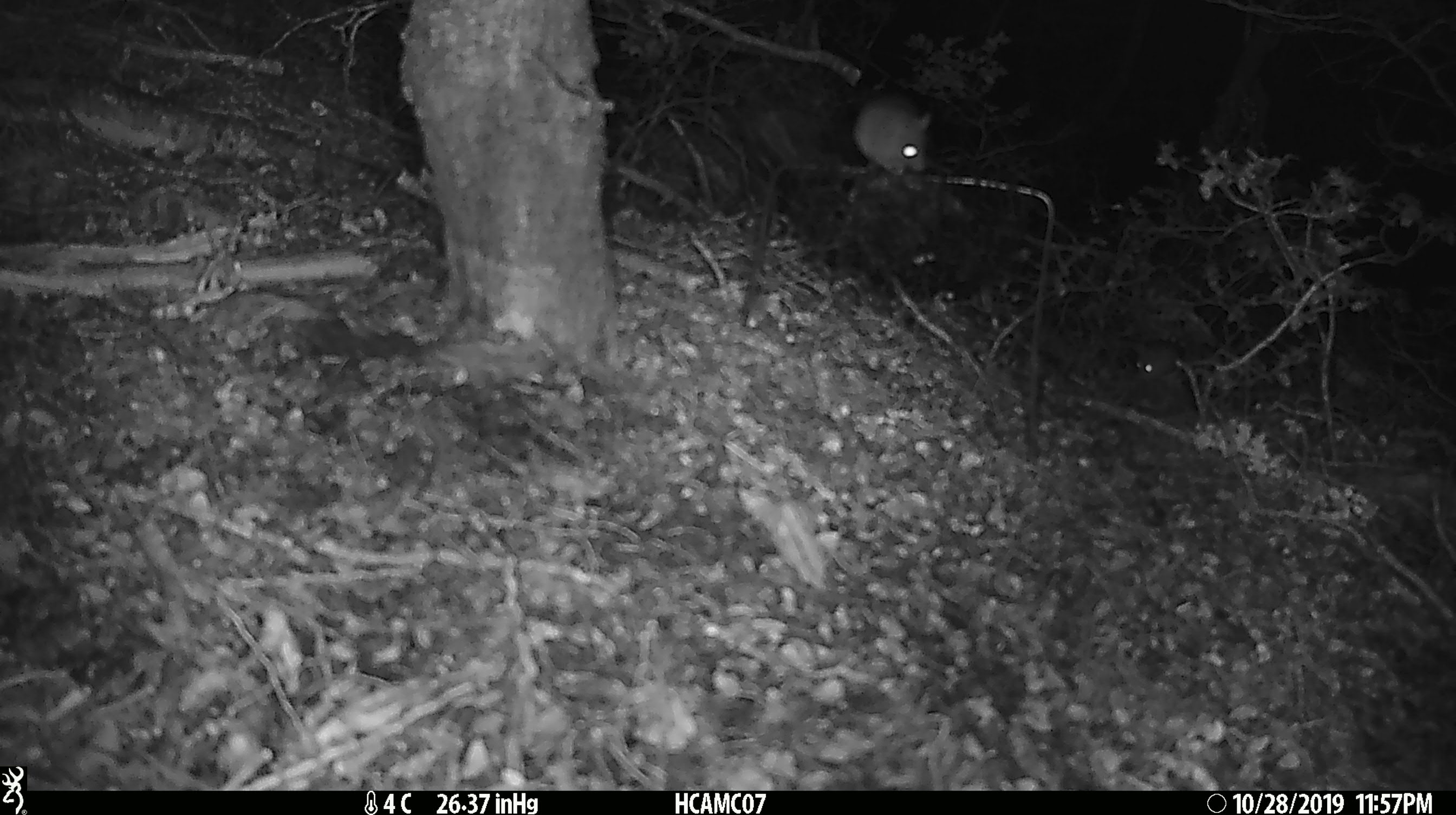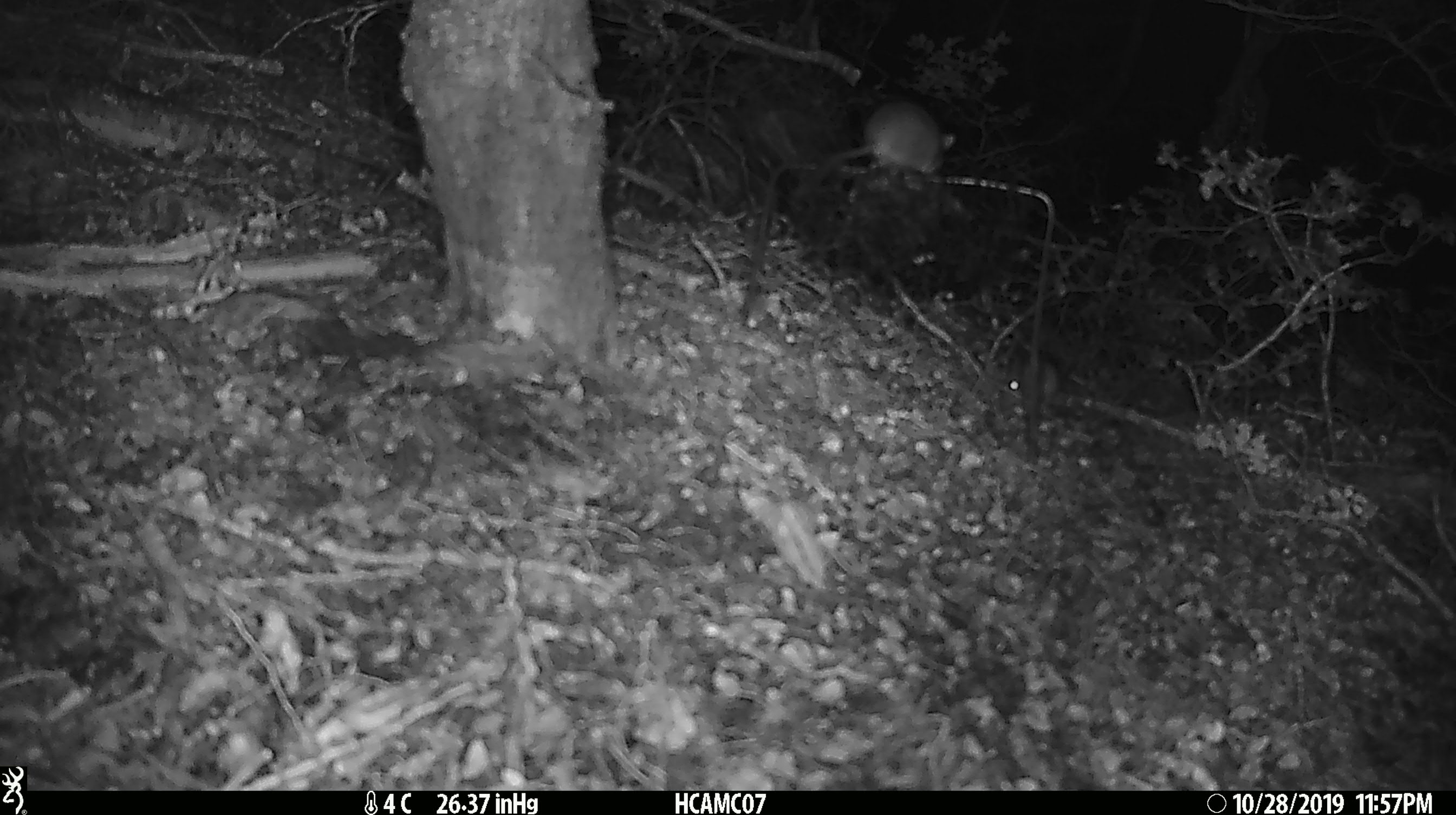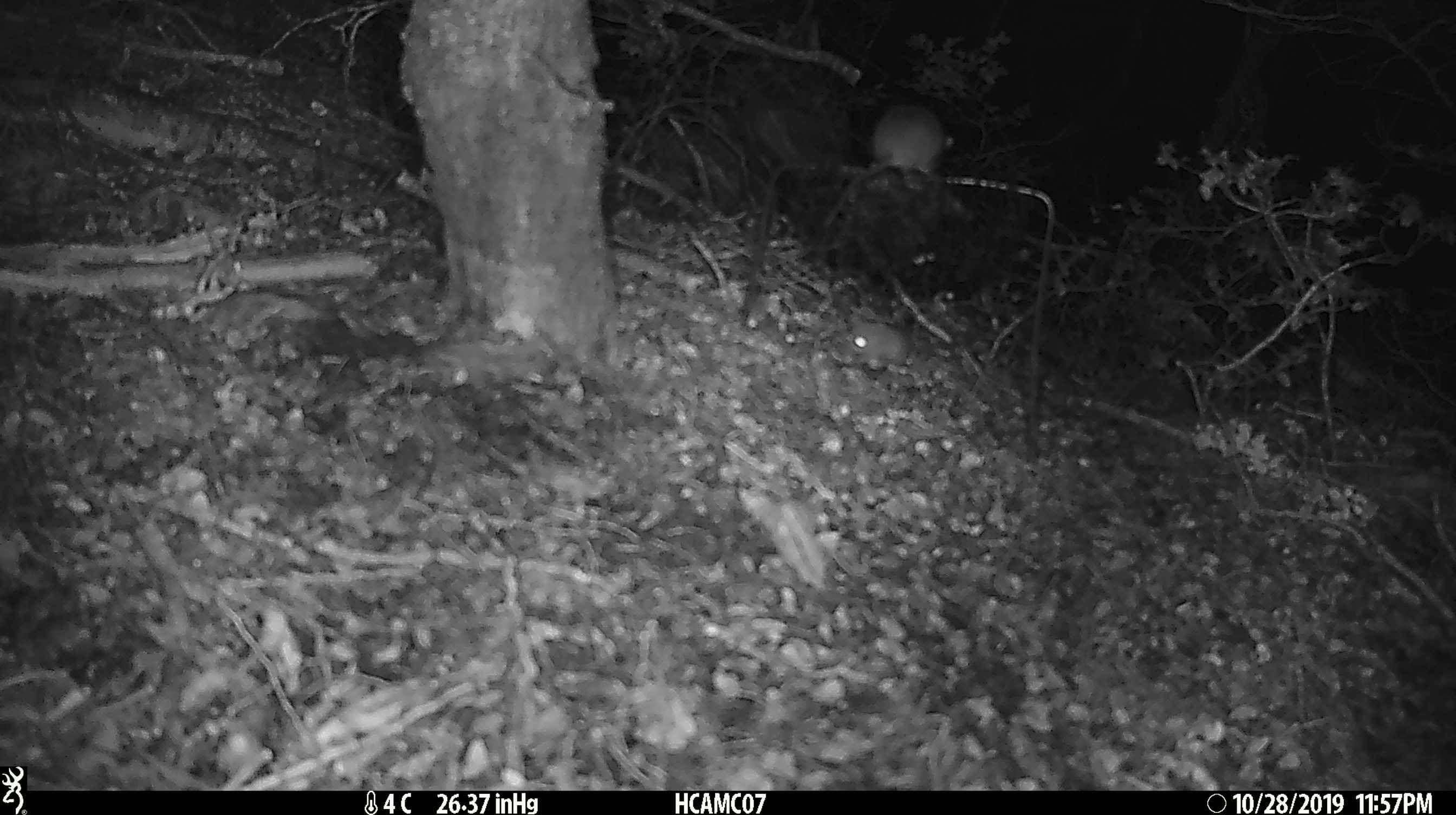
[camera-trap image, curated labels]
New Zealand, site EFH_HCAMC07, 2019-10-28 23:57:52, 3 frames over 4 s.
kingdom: Animalia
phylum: Chordata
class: Mammalia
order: Rodentia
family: Muridae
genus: Mus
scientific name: Mus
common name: mouse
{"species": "mouse (Mus)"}